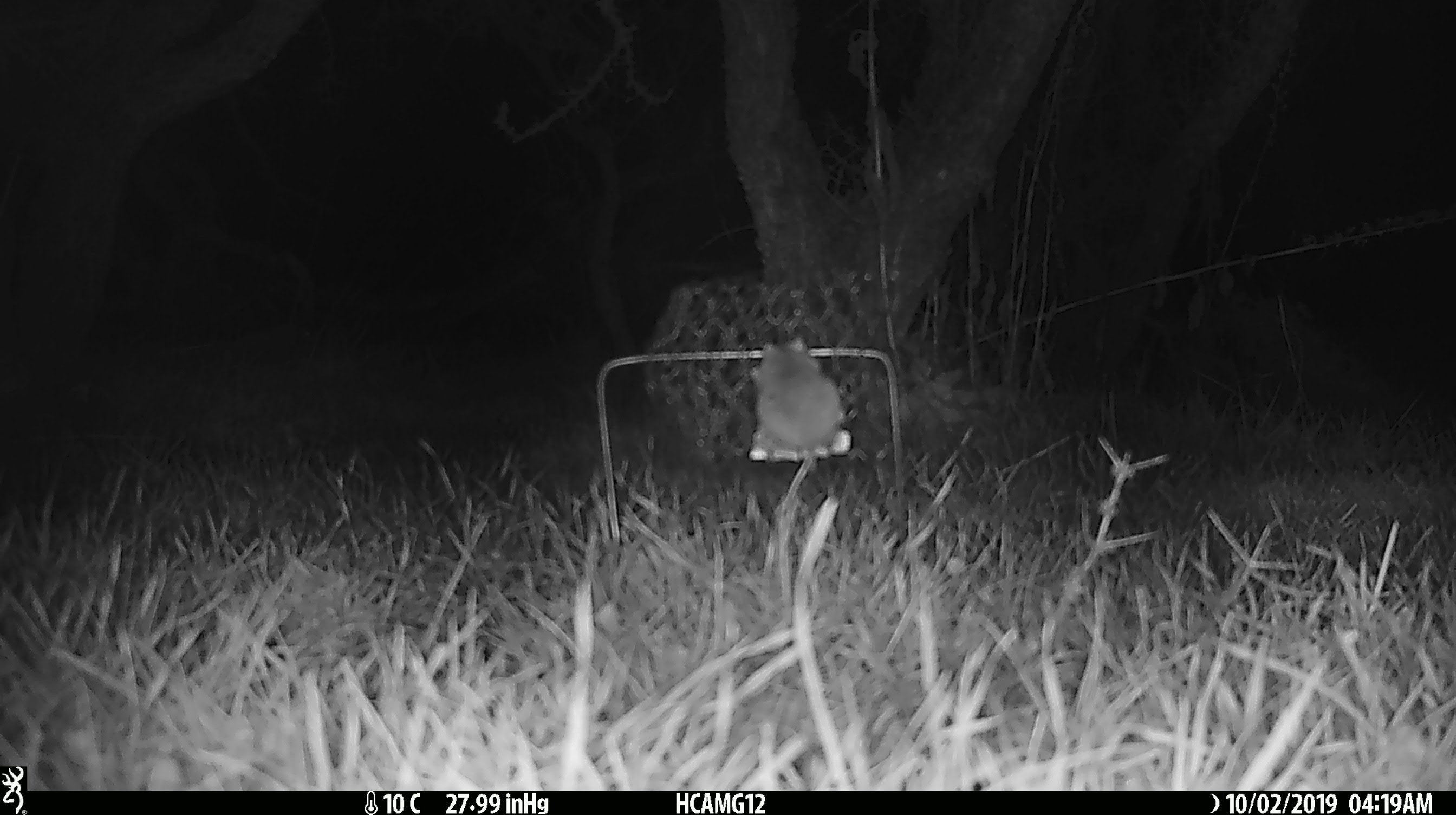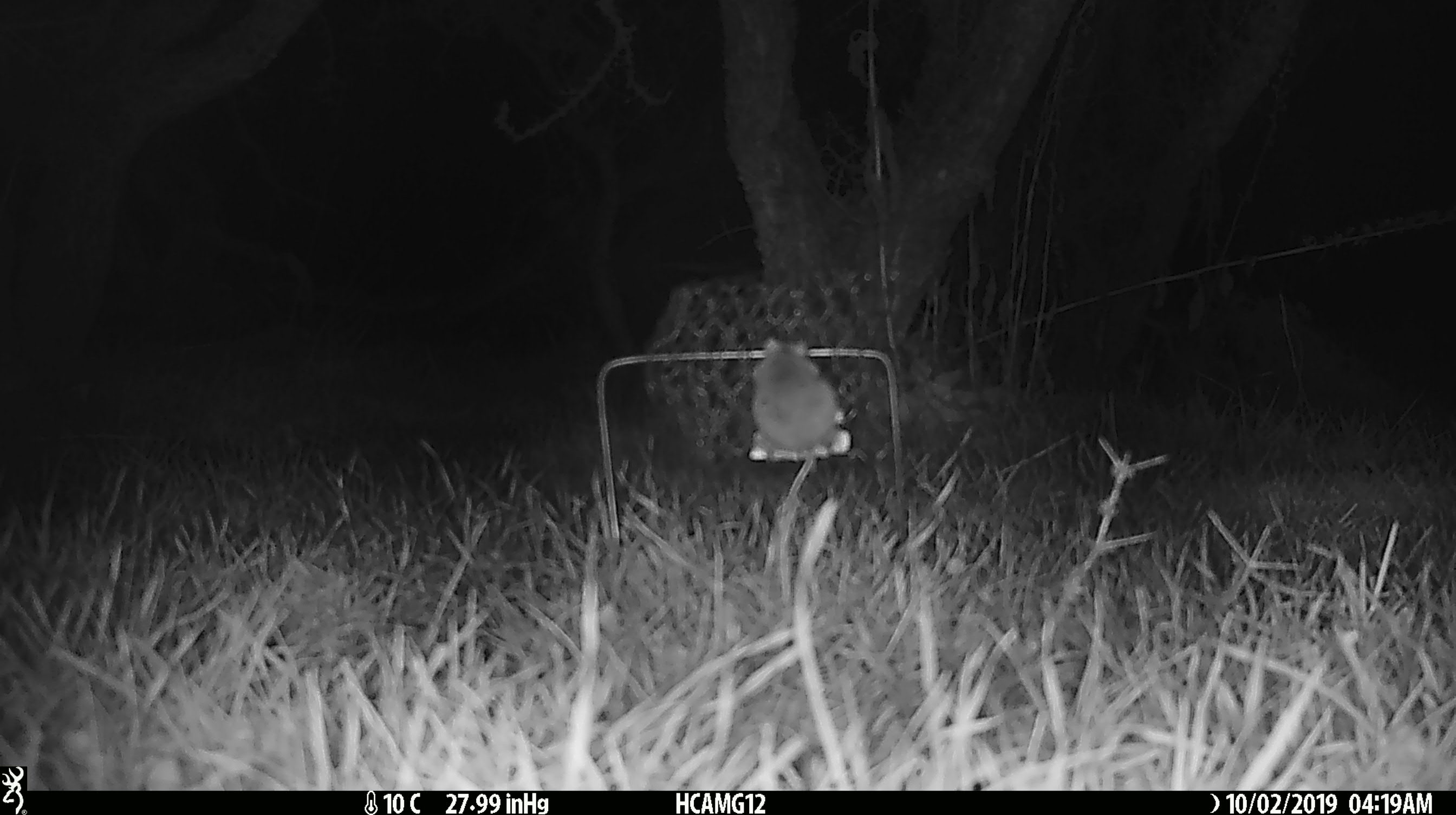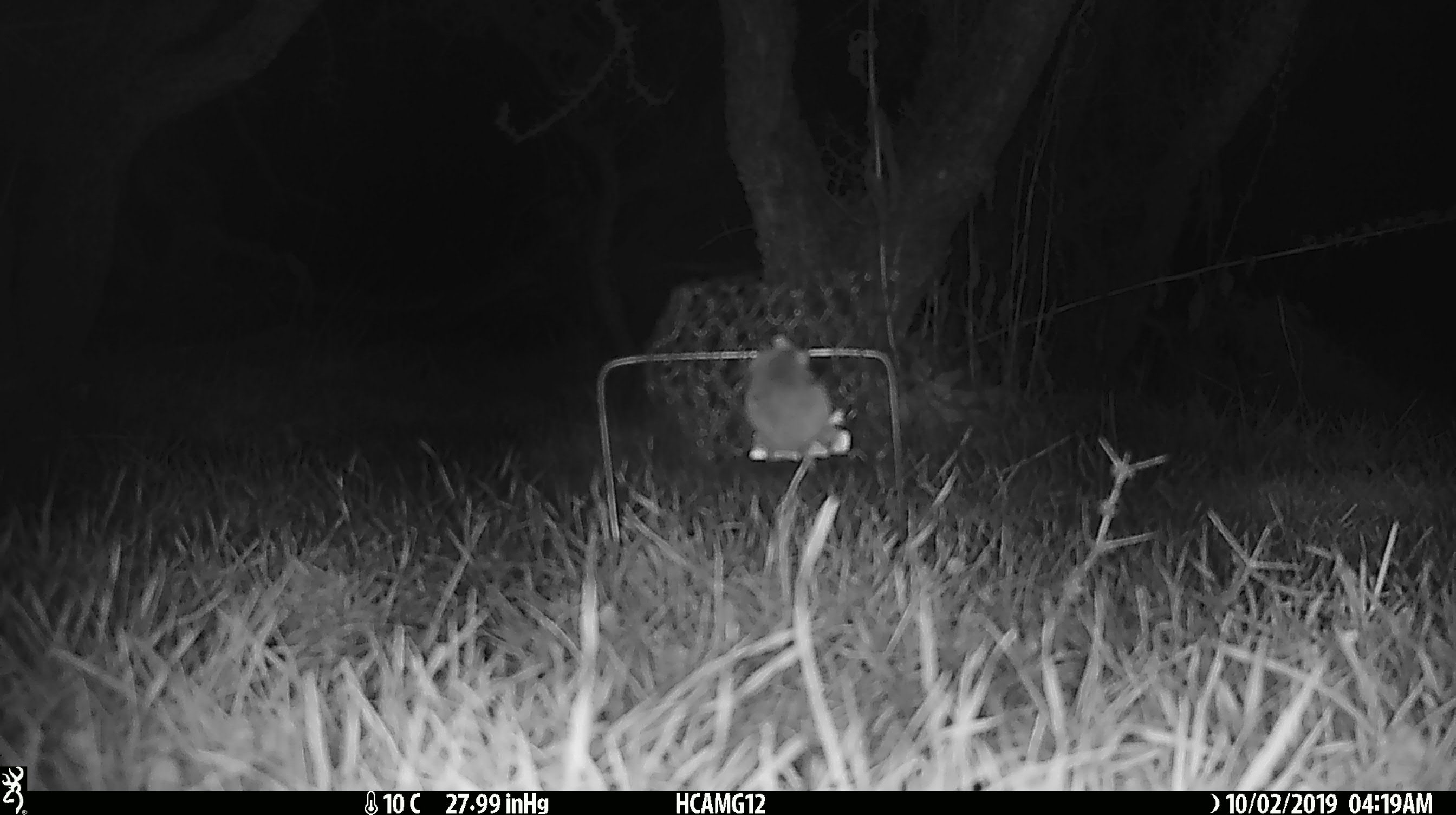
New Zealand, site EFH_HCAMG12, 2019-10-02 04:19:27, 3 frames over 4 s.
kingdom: Animalia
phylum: Chordata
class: Mammalia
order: Rodentia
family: Muridae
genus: Mus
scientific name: Mus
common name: mouse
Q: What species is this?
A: Mouse (Mus).